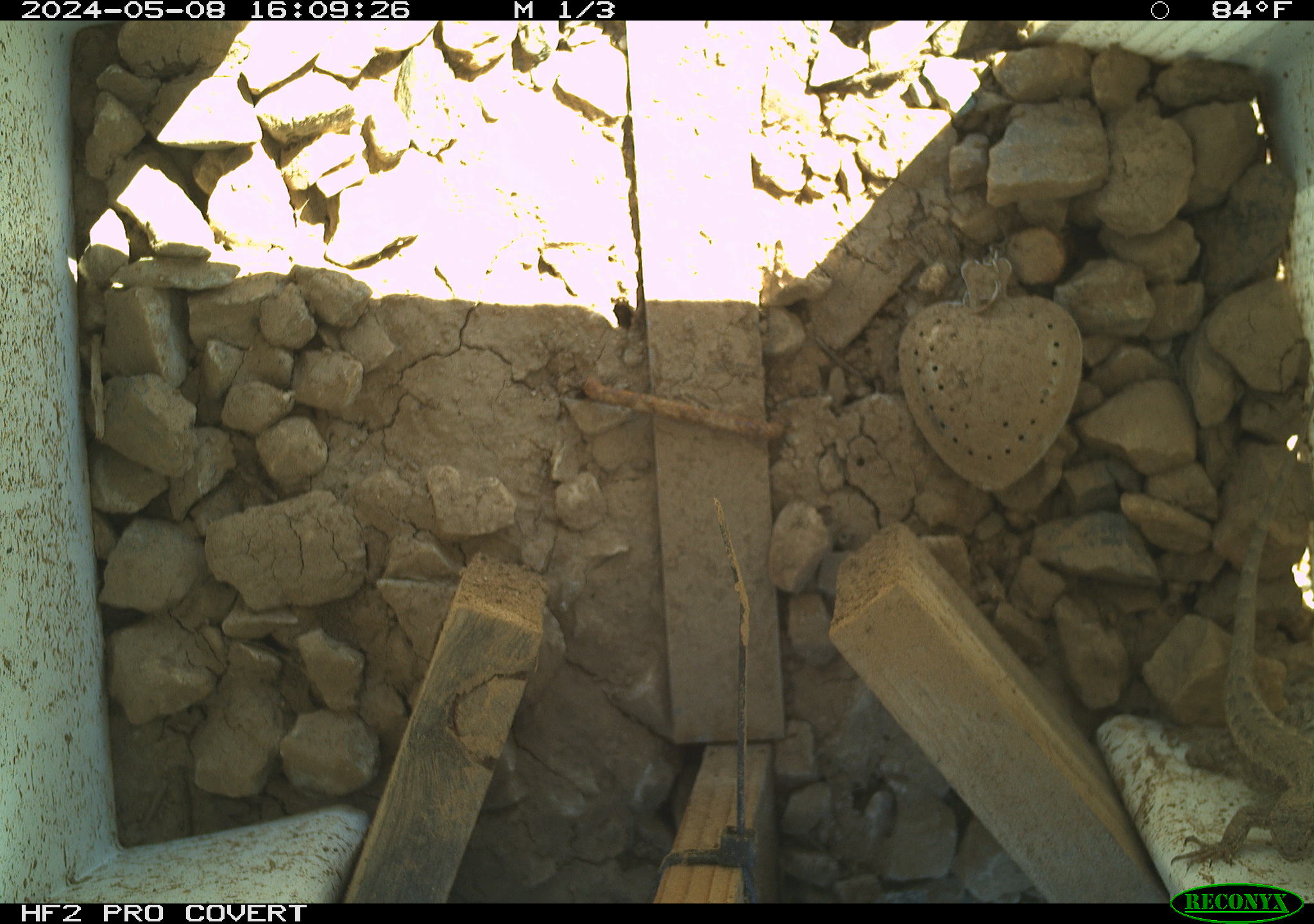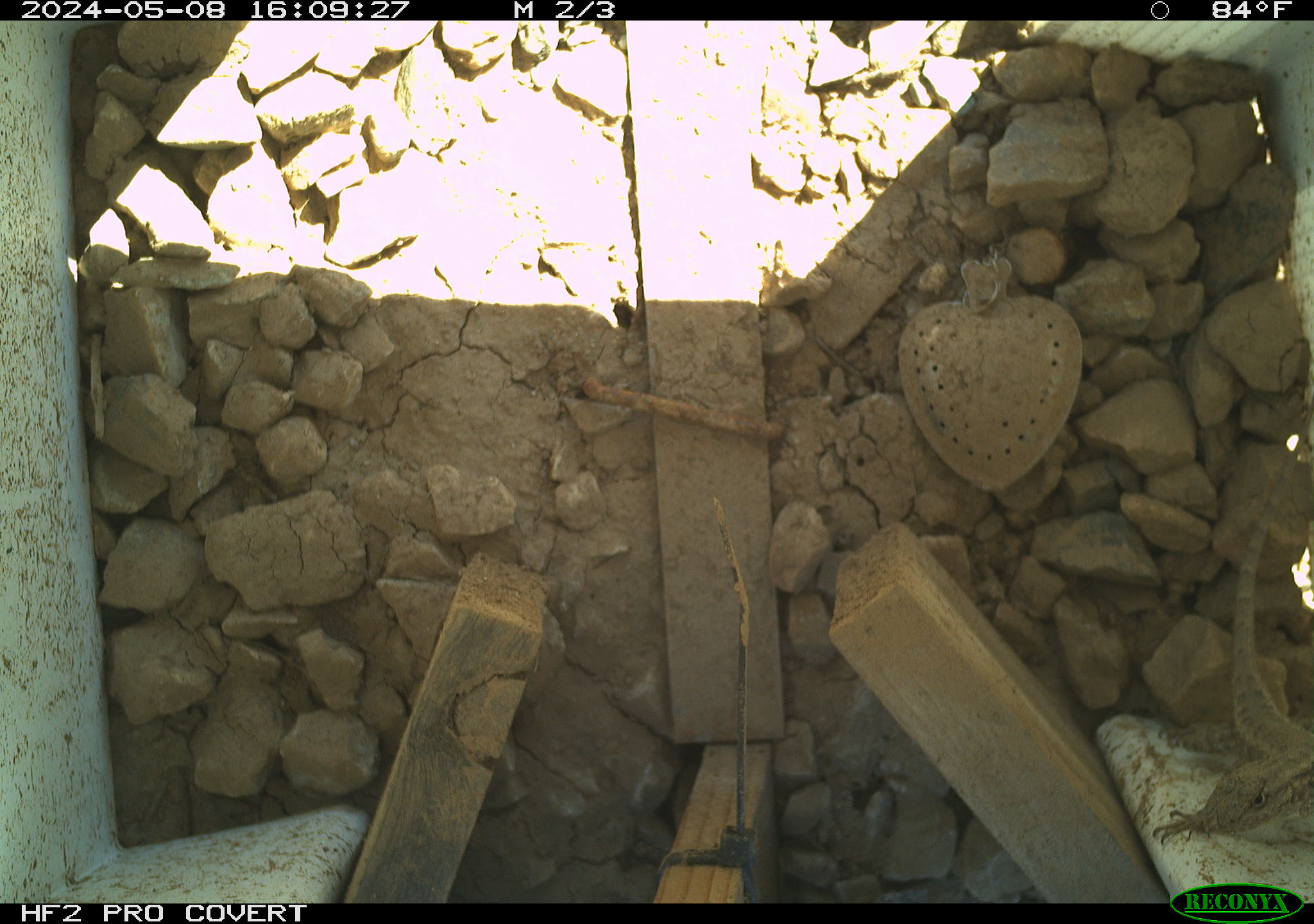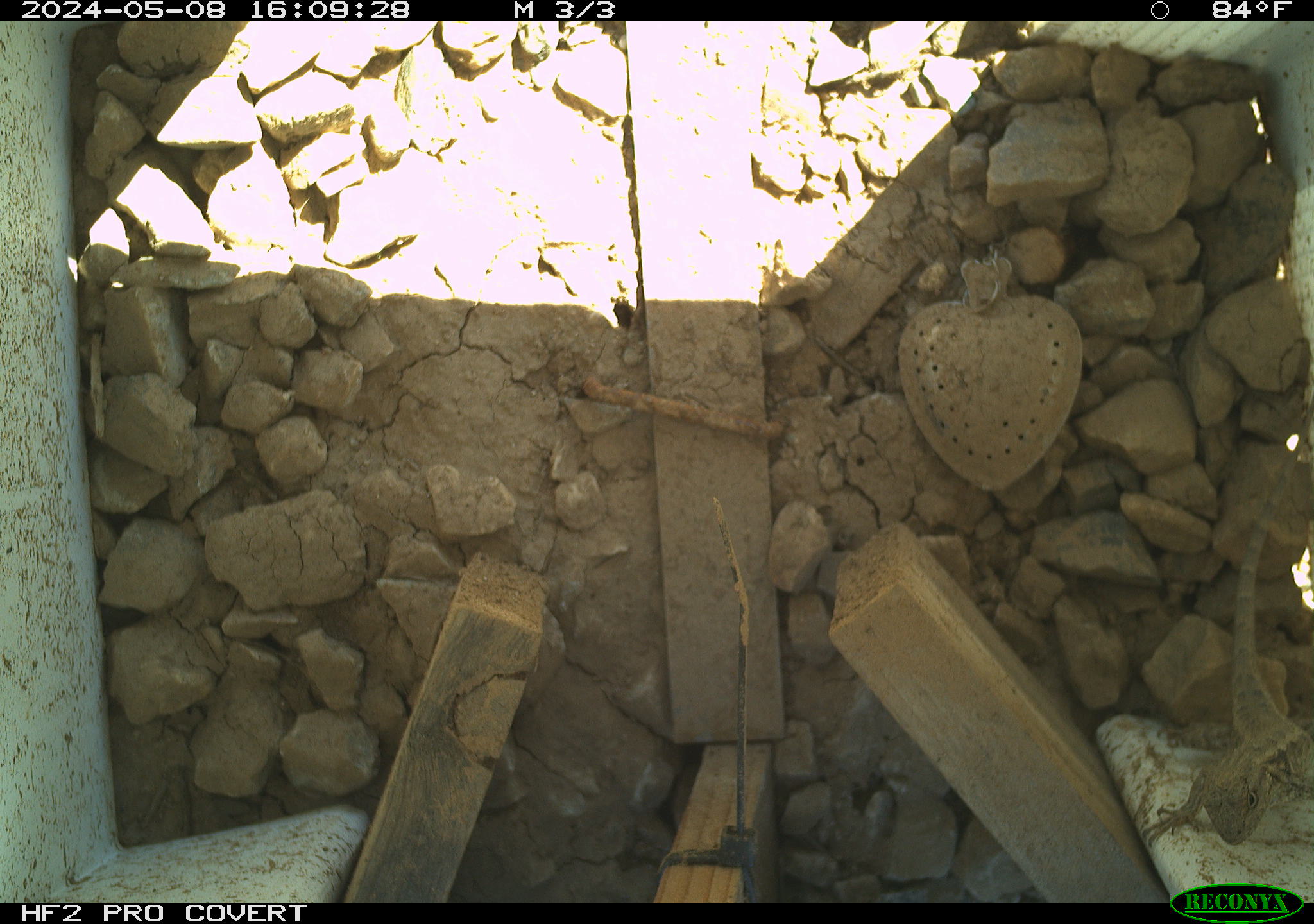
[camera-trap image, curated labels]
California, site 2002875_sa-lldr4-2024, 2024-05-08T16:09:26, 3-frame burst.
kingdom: Animalia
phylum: Chordata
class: Reptilia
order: Squamata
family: Phrynosomatidae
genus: Sceloporus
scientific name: Sceloporus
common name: spiny lizards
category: sceloporus species